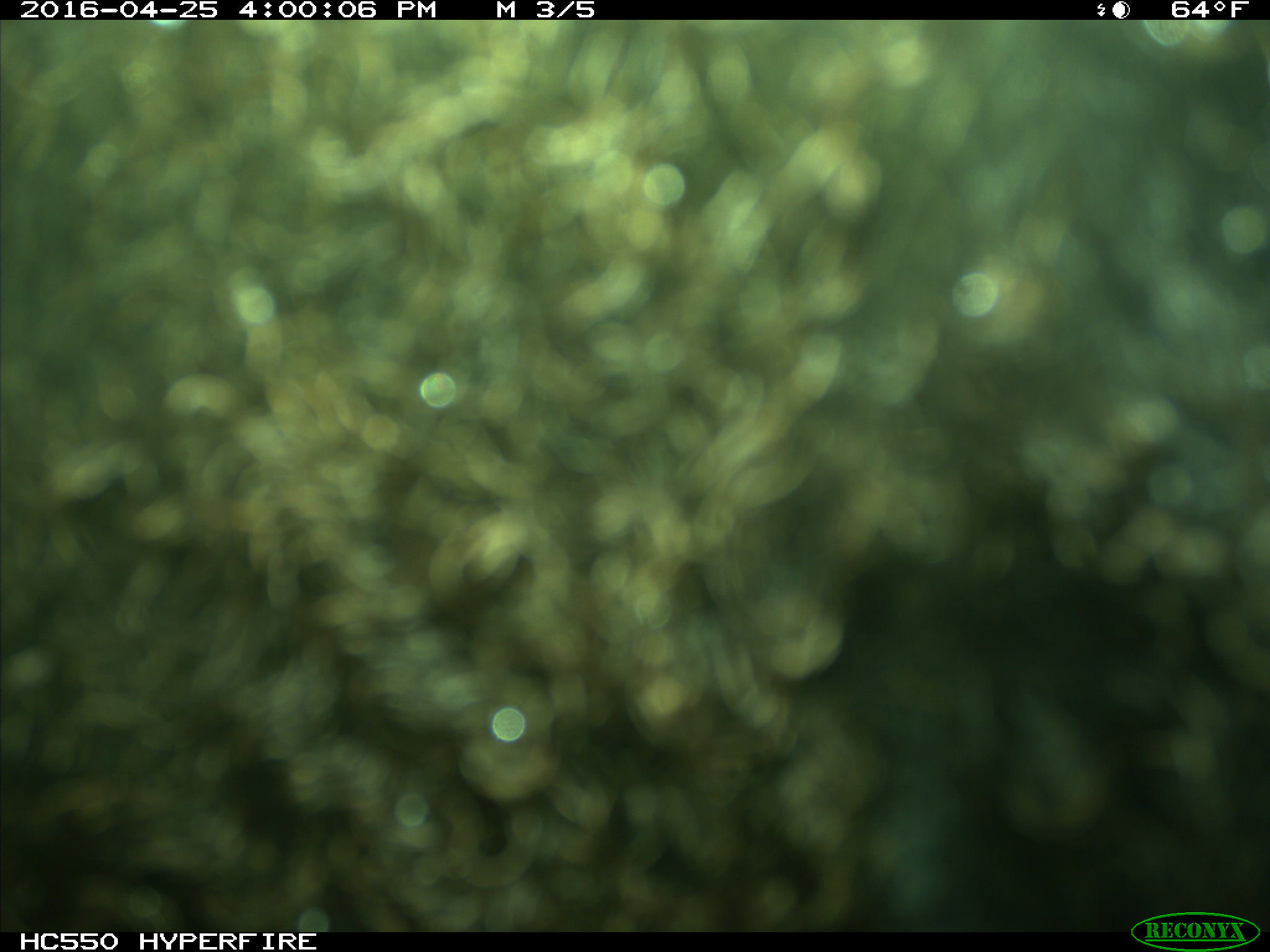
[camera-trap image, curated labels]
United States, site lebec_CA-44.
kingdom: Animalia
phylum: Chordata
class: Mammalia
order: Artiodactyla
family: Bovidae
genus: Bos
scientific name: Bos taurus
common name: domestic cow